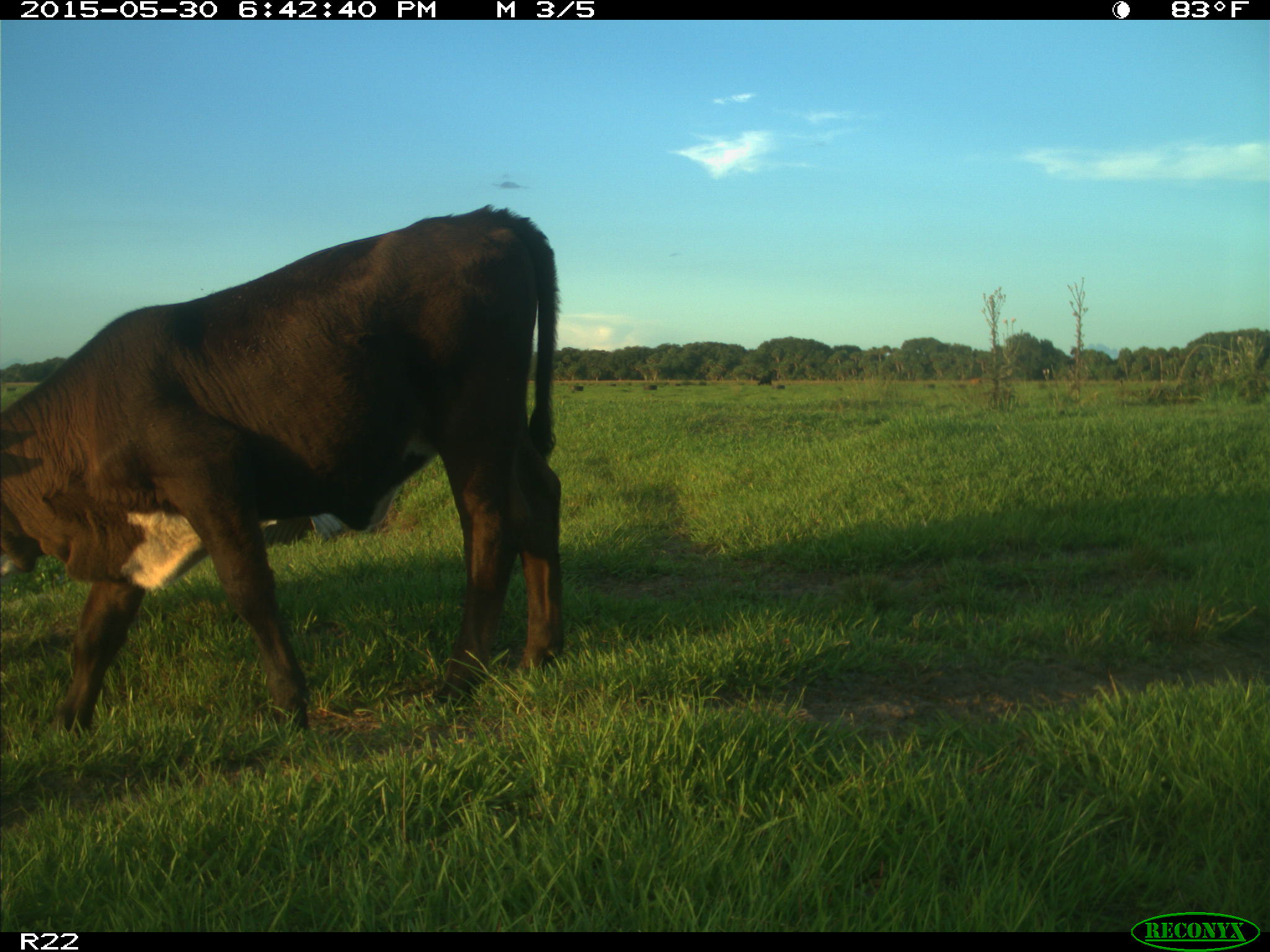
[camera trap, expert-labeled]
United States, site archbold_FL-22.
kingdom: Animalia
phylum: Chordata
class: Mammalia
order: Artiodactyla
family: Bovidae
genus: Bos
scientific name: Bos taurus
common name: domestic cow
Bos taurus (domestic cow).